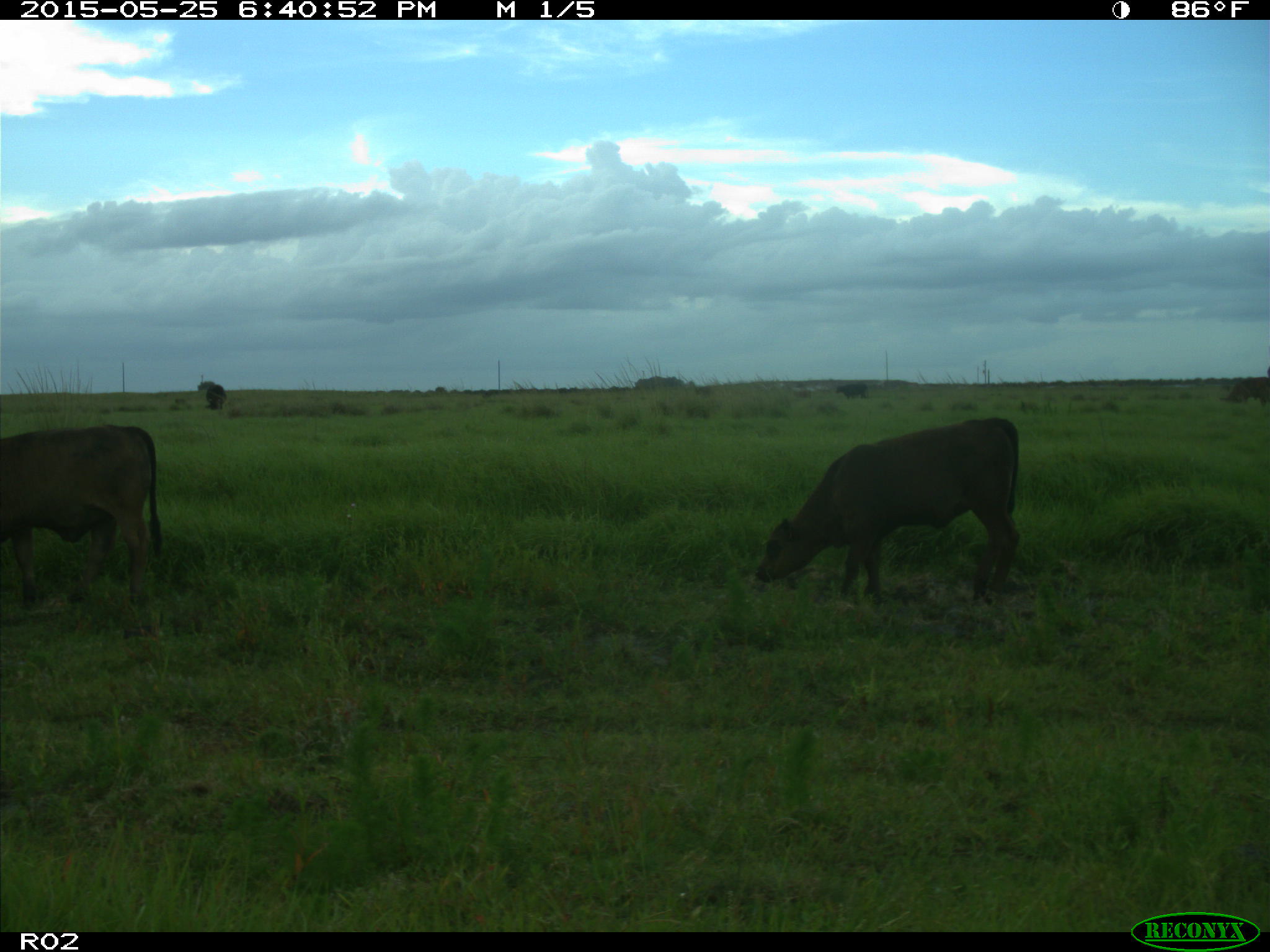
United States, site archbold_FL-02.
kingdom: Animalia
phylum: Chordata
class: Mammalia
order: Artiodactyla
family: Bovidae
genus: Bos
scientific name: Bos taurus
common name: domestic cow